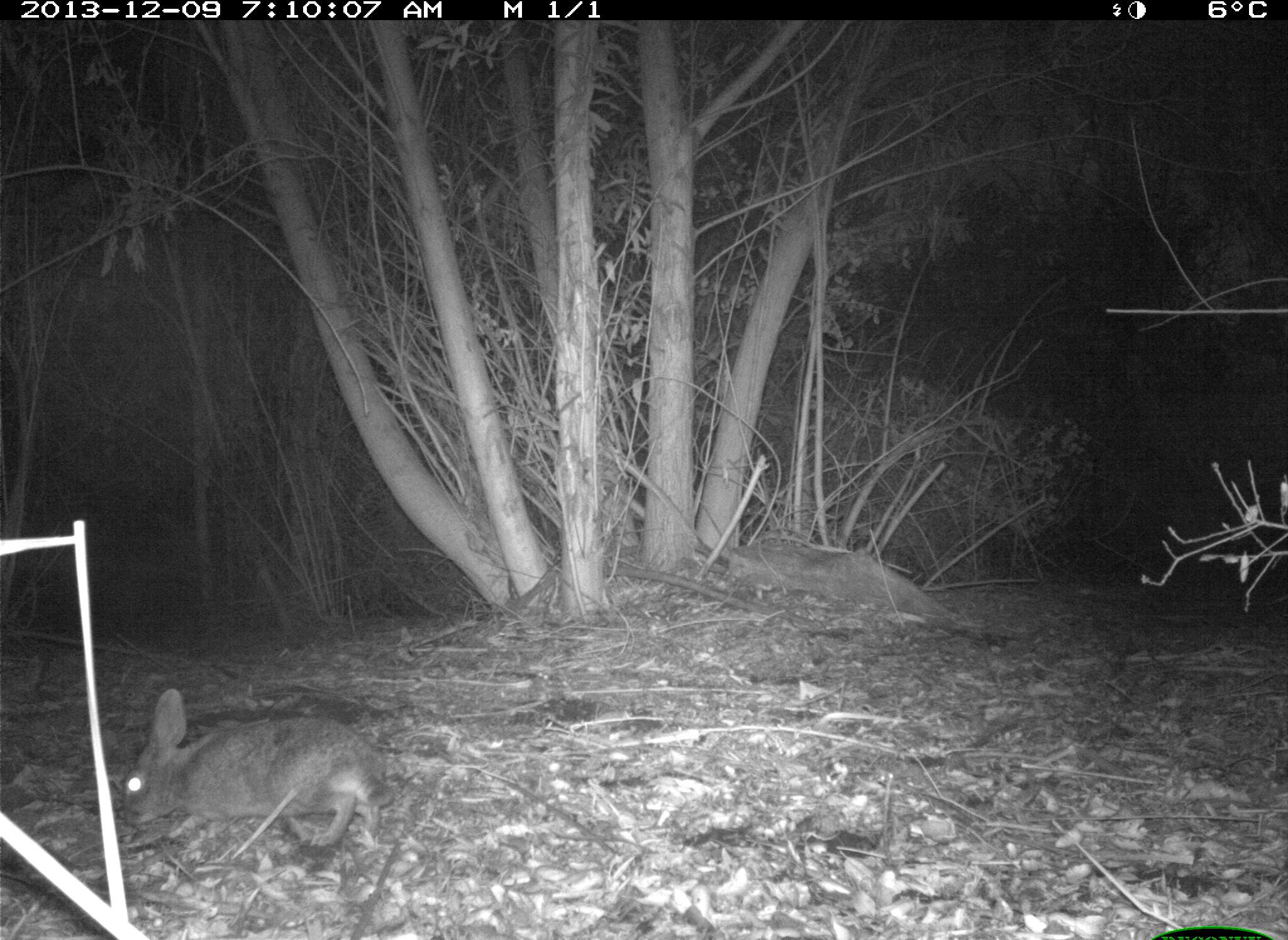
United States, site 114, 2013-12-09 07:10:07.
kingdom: Animalia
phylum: Chordata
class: Mammalia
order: Lagomorpha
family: Leporidae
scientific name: Leporidae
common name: rabbits and hares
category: rabbit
Rabbit (rabbits and hares) (Leporidae).